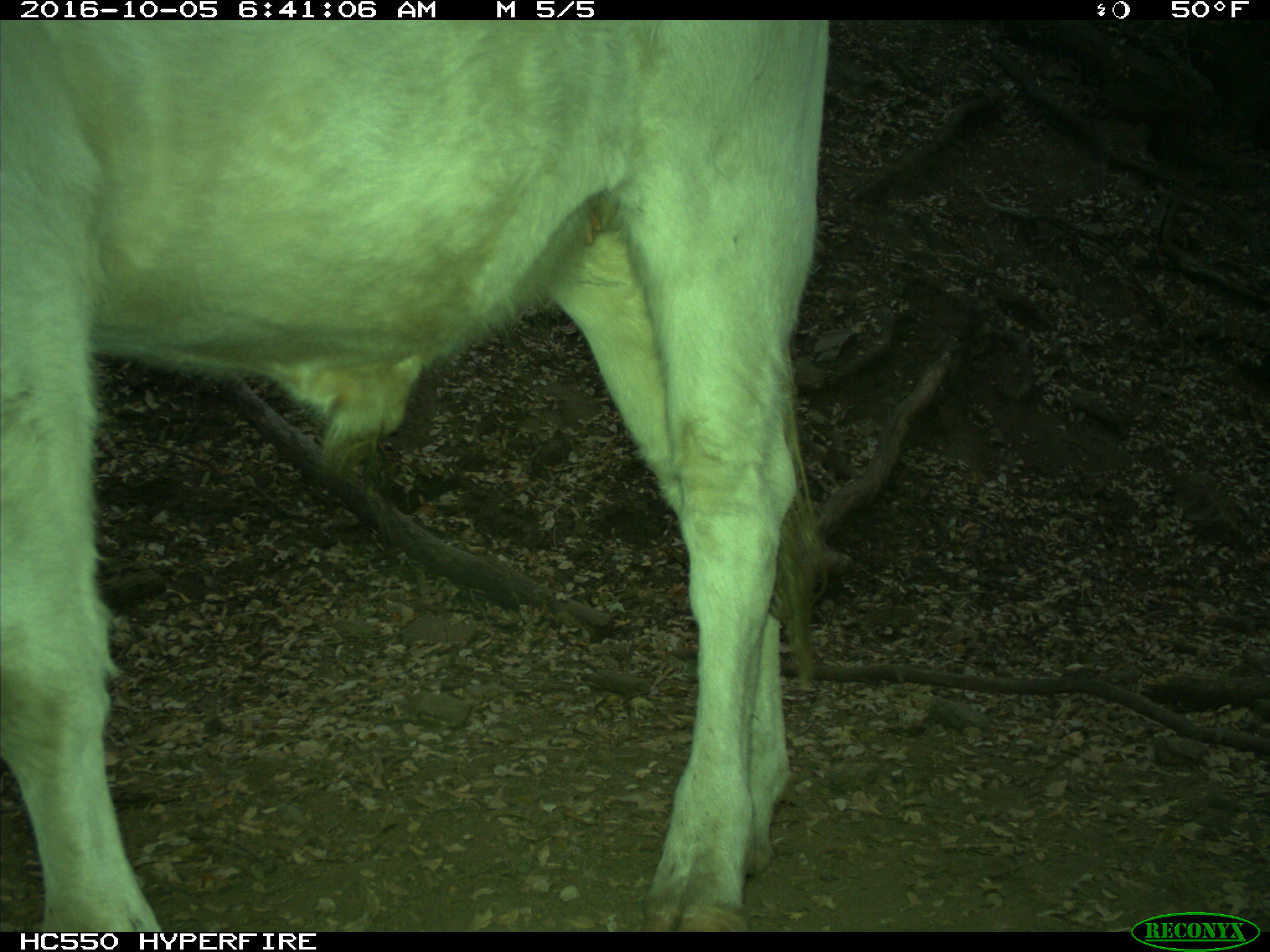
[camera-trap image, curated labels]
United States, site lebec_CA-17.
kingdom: Animalia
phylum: Chordata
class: Mammalia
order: Artiodactyla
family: Bovidae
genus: Bos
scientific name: Bos taurus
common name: domestic cow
Bos taurus (domestic cow).